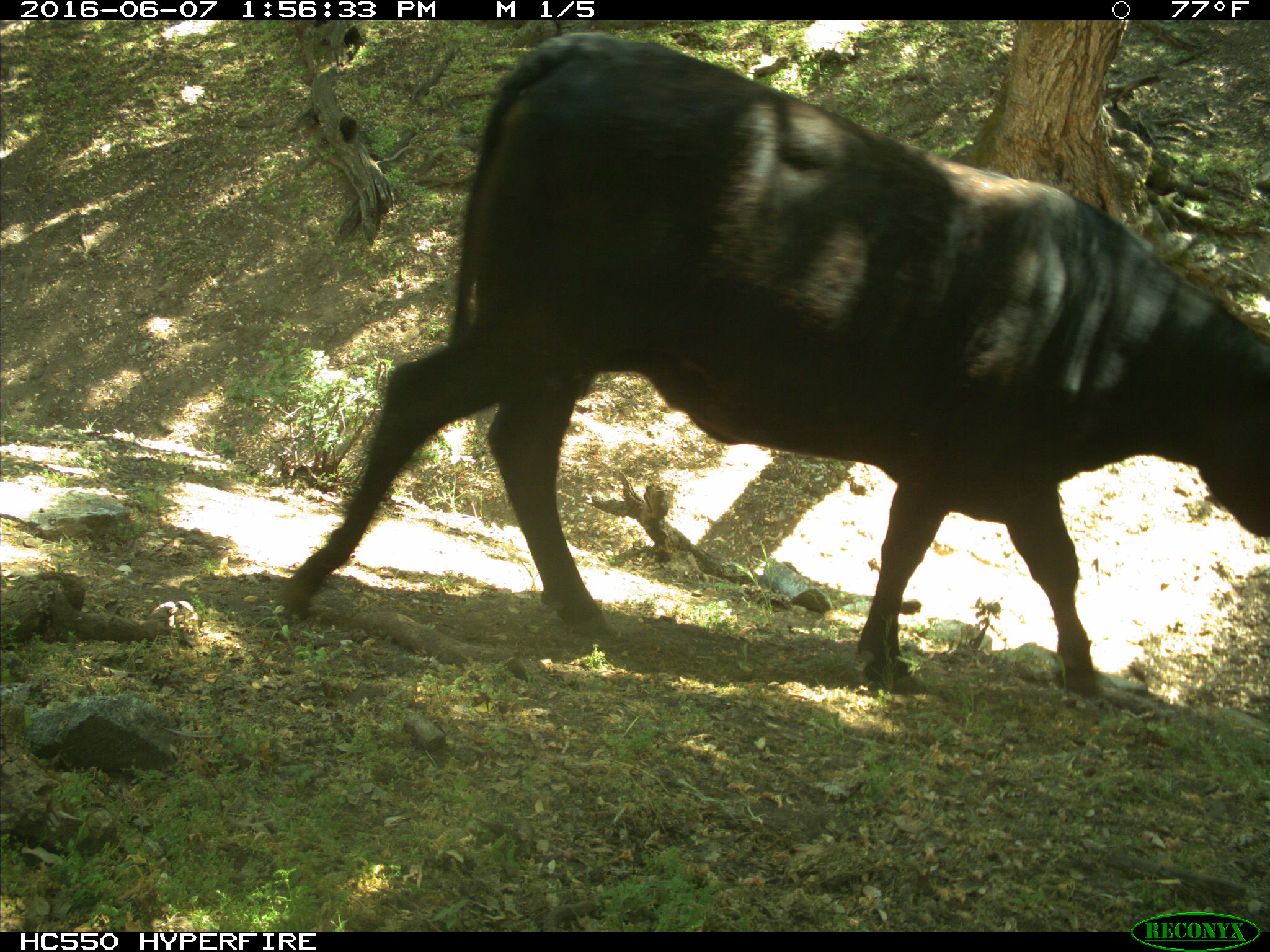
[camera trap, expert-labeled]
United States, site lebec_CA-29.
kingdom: Animalia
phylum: Chordata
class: Mammalia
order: Artiodactyla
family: Bovidae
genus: Bos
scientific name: Bos taurus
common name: domestic cow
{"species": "Bos taurus (domestic cow)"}